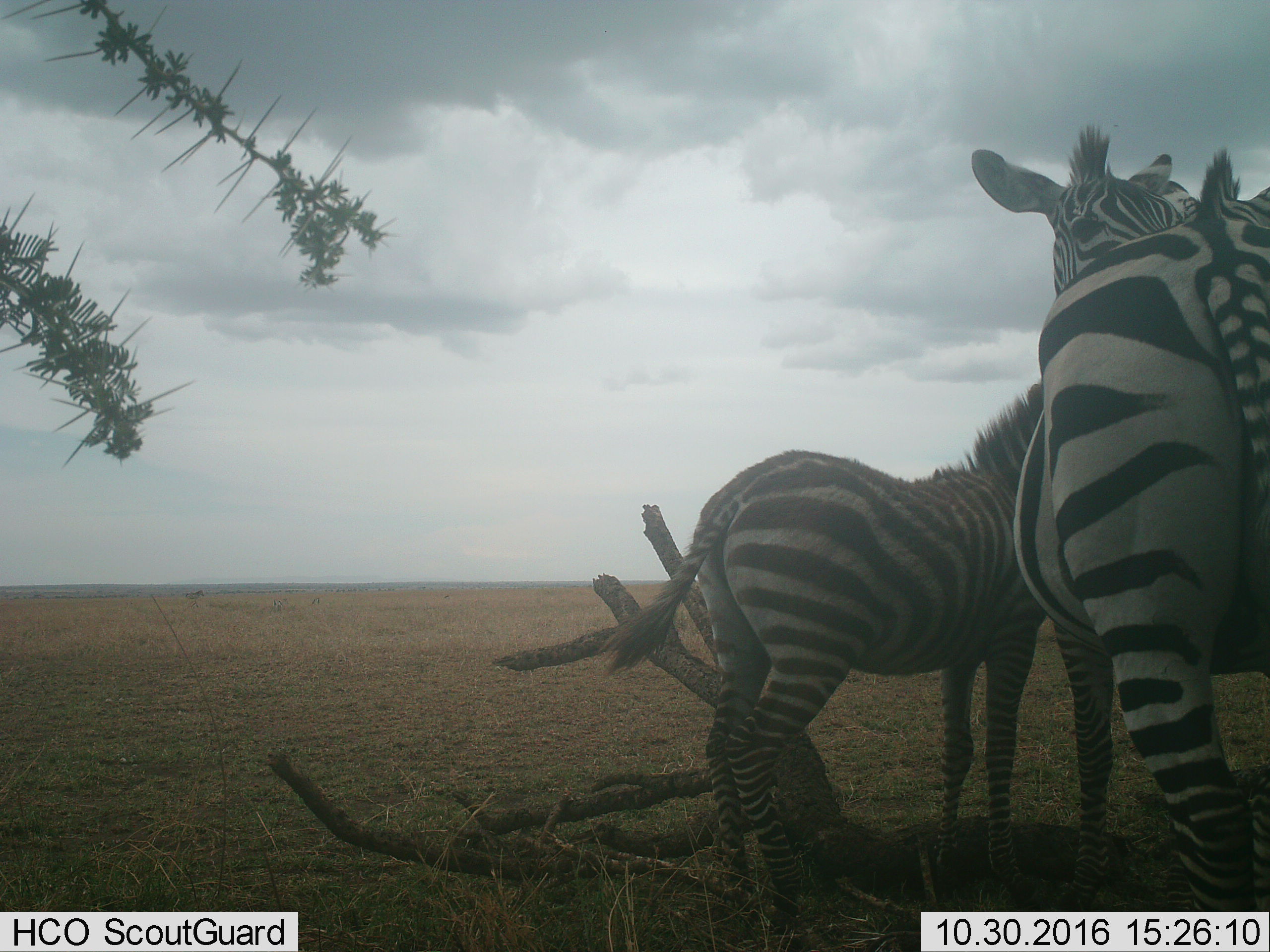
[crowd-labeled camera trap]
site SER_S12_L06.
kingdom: Animalia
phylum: Chordata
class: Mammalia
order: Perissodactyla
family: Equidae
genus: Equus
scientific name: Equus quagga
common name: plains zebra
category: zebraplains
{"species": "zebraplains (plains zebra) (Equus quagga)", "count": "3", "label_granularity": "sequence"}